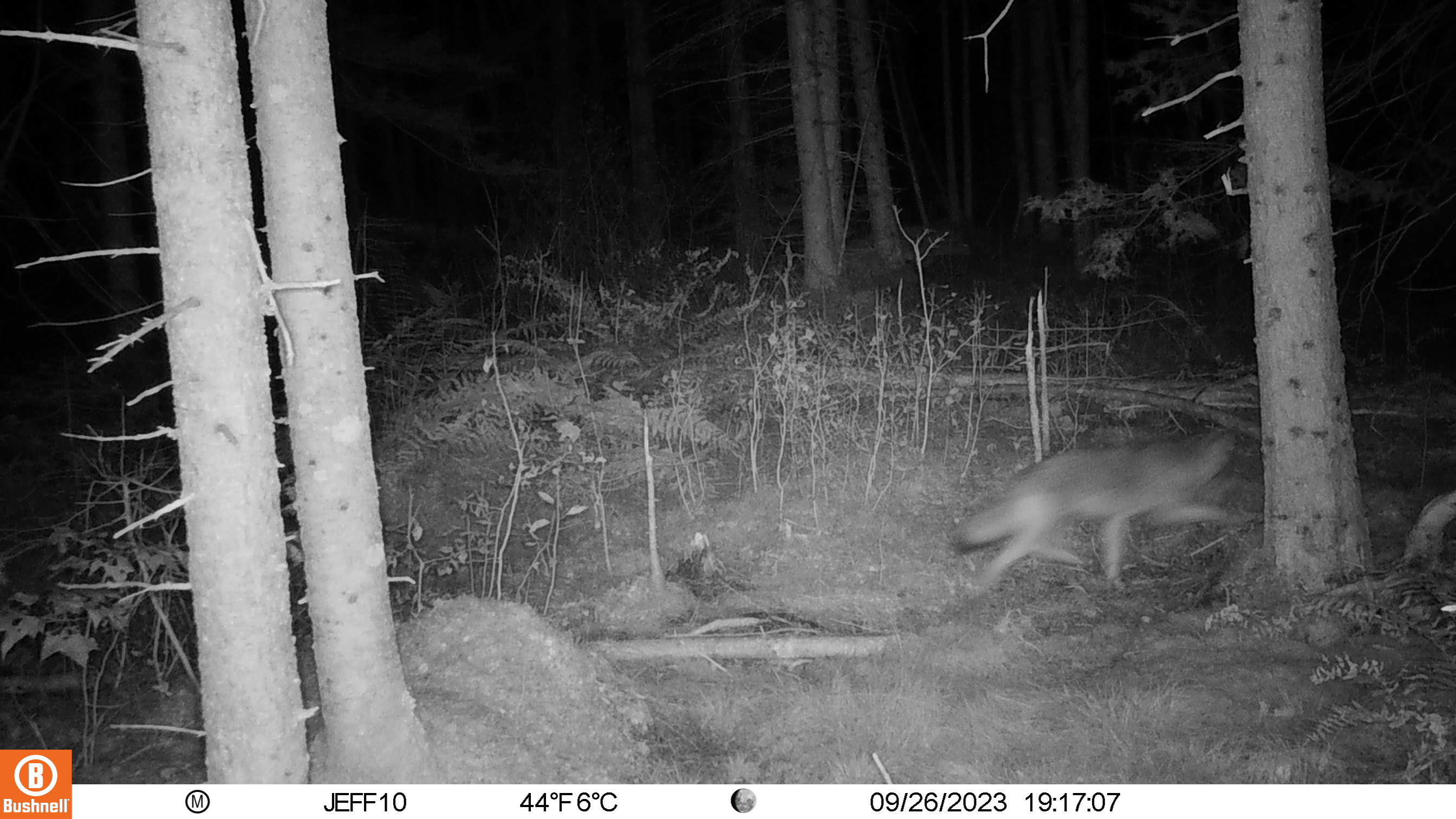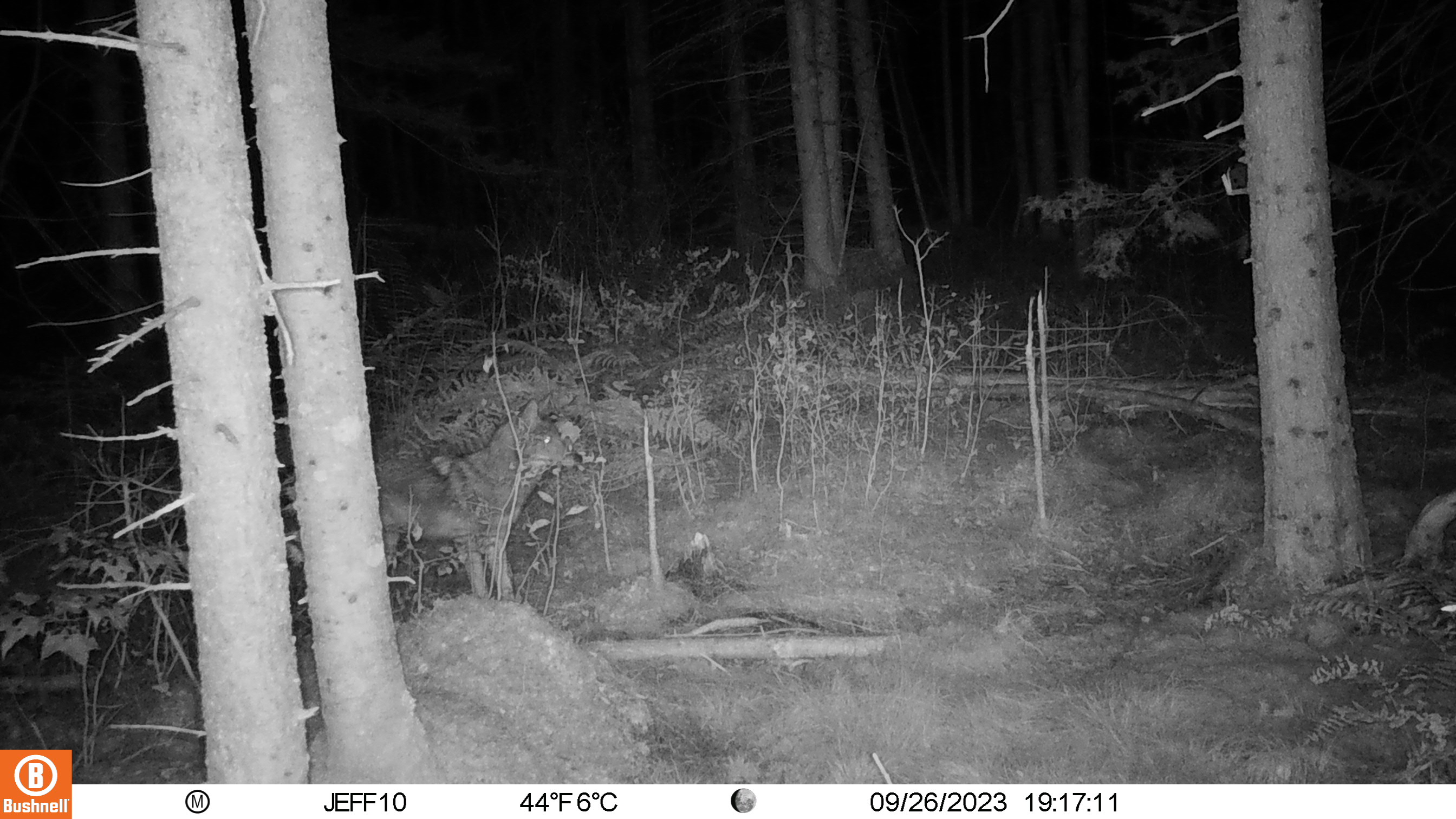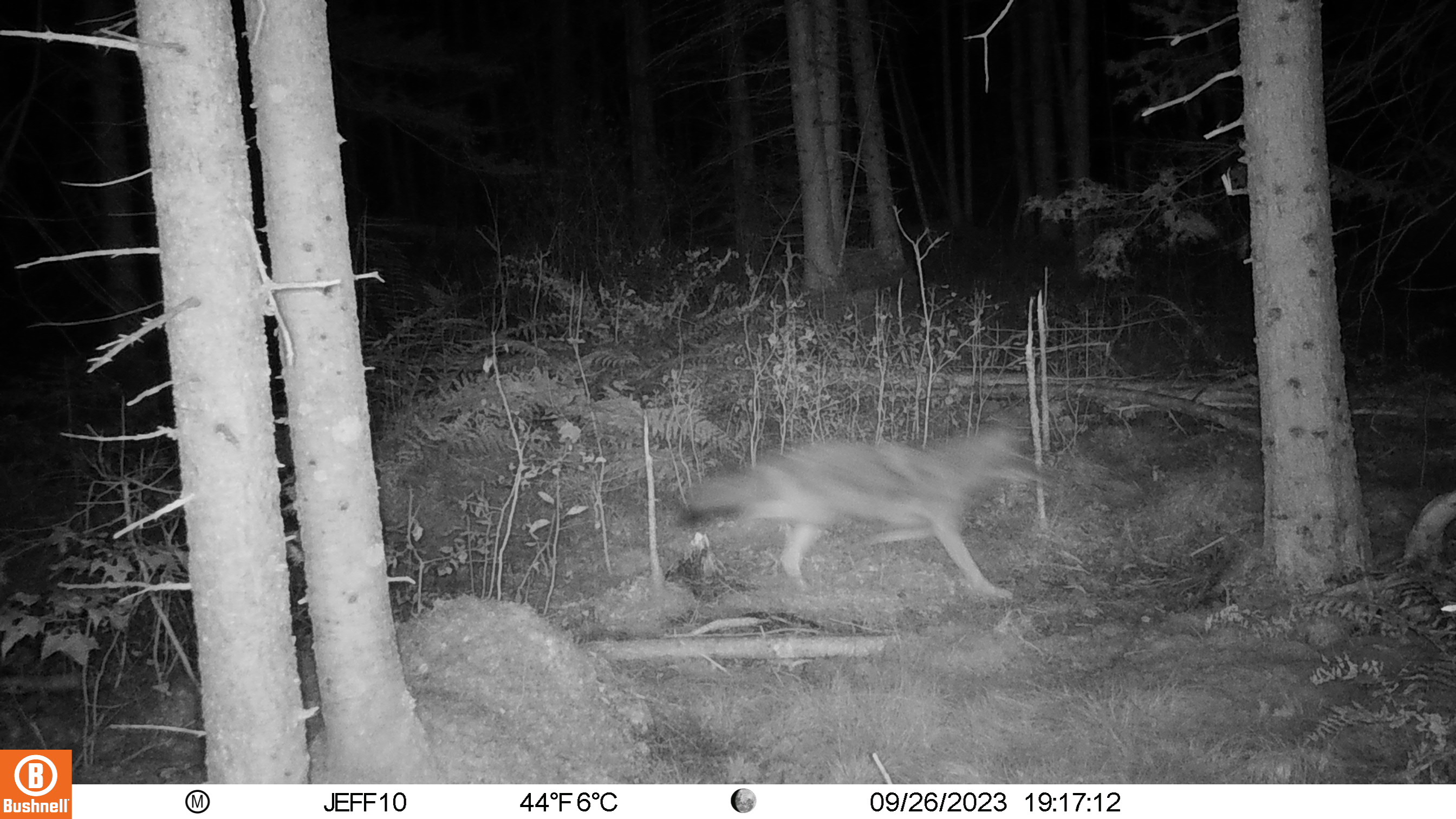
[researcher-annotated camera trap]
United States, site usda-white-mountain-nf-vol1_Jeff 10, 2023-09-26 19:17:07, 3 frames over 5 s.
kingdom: Animalia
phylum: Chordata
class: Mammalia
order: Carnivora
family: Canidae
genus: Canis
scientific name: Canis latrans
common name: coyote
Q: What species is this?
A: Coyote (Canis latrans).